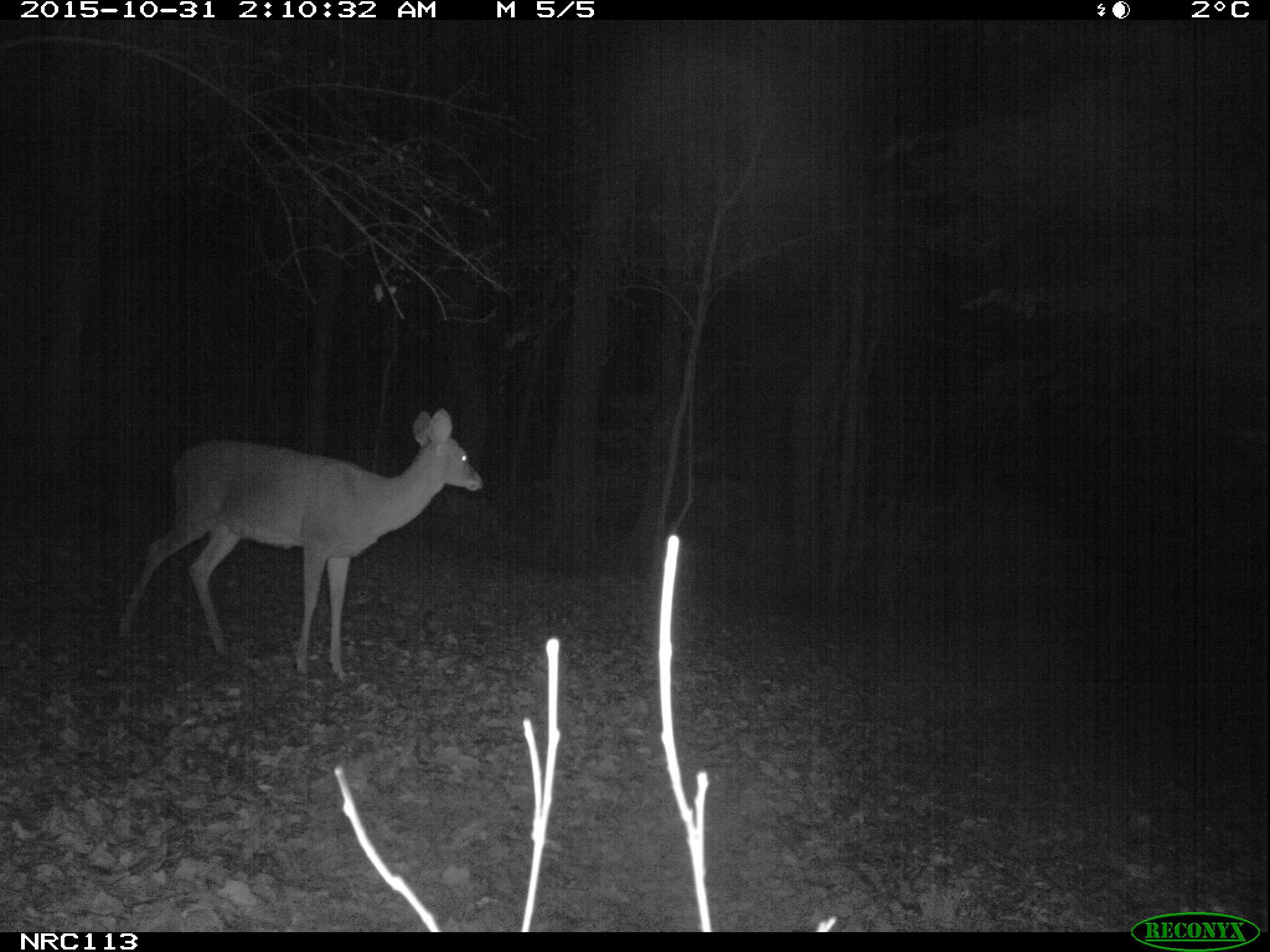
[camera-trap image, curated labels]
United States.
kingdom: Animalia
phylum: Chordata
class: Mammalia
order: Artiodactyla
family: Cervidae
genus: Odocoileus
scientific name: Odocoileus virginianus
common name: white-tailed deer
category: White Tailed Deer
White Tailed Deer (white-tailed deer) (Odocoileus virginianus).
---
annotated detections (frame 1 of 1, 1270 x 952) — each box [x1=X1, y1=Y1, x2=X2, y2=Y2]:
White Tailed Deer: [x1=104, y1=399, x2=496, y2=680]